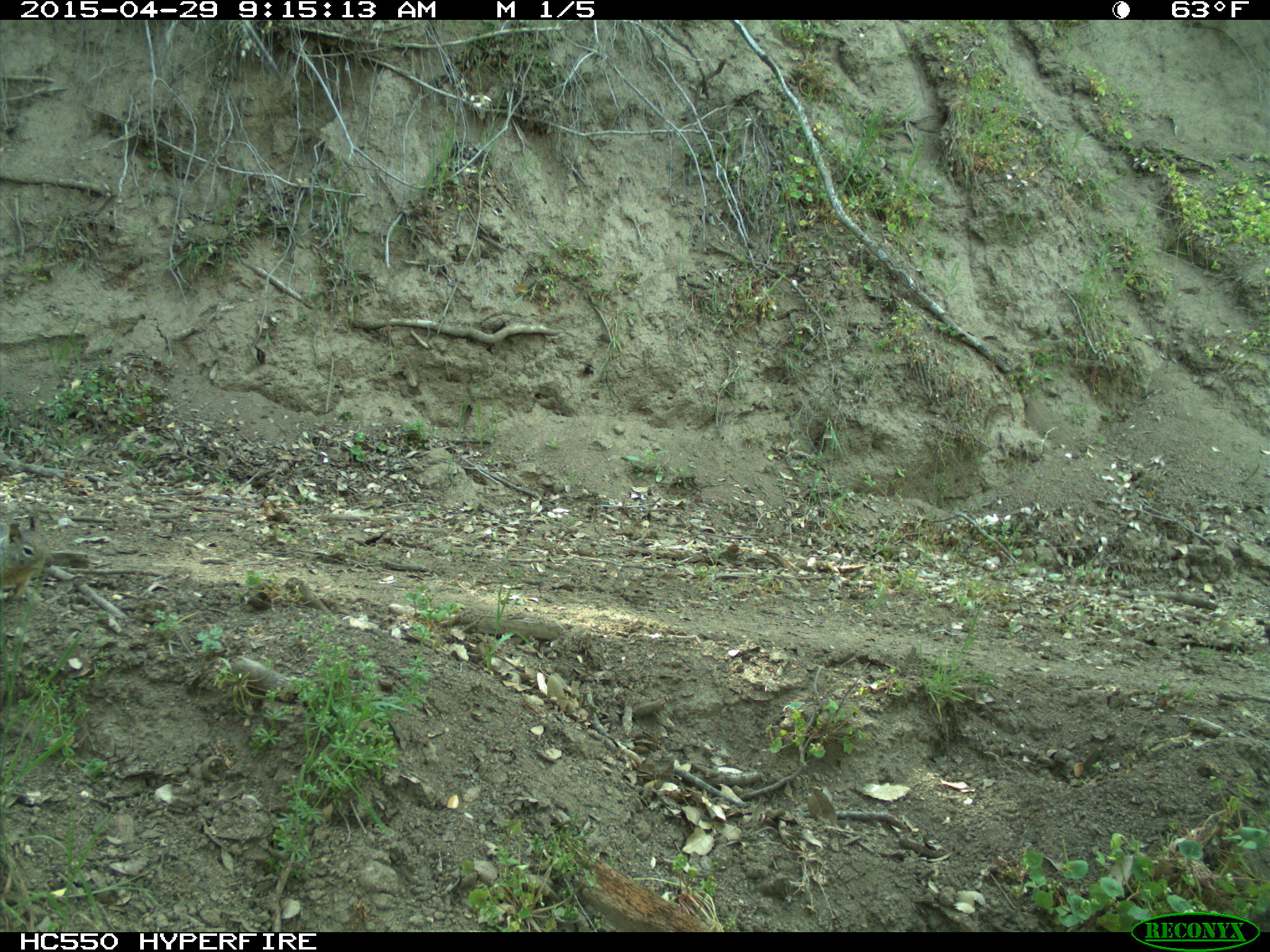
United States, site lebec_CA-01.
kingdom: Animalia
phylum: Chordata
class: Mammalia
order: Rodentia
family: Sciuridae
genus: Otospermophilus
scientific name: Otospermophilus beecheyi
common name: california ground squirrel